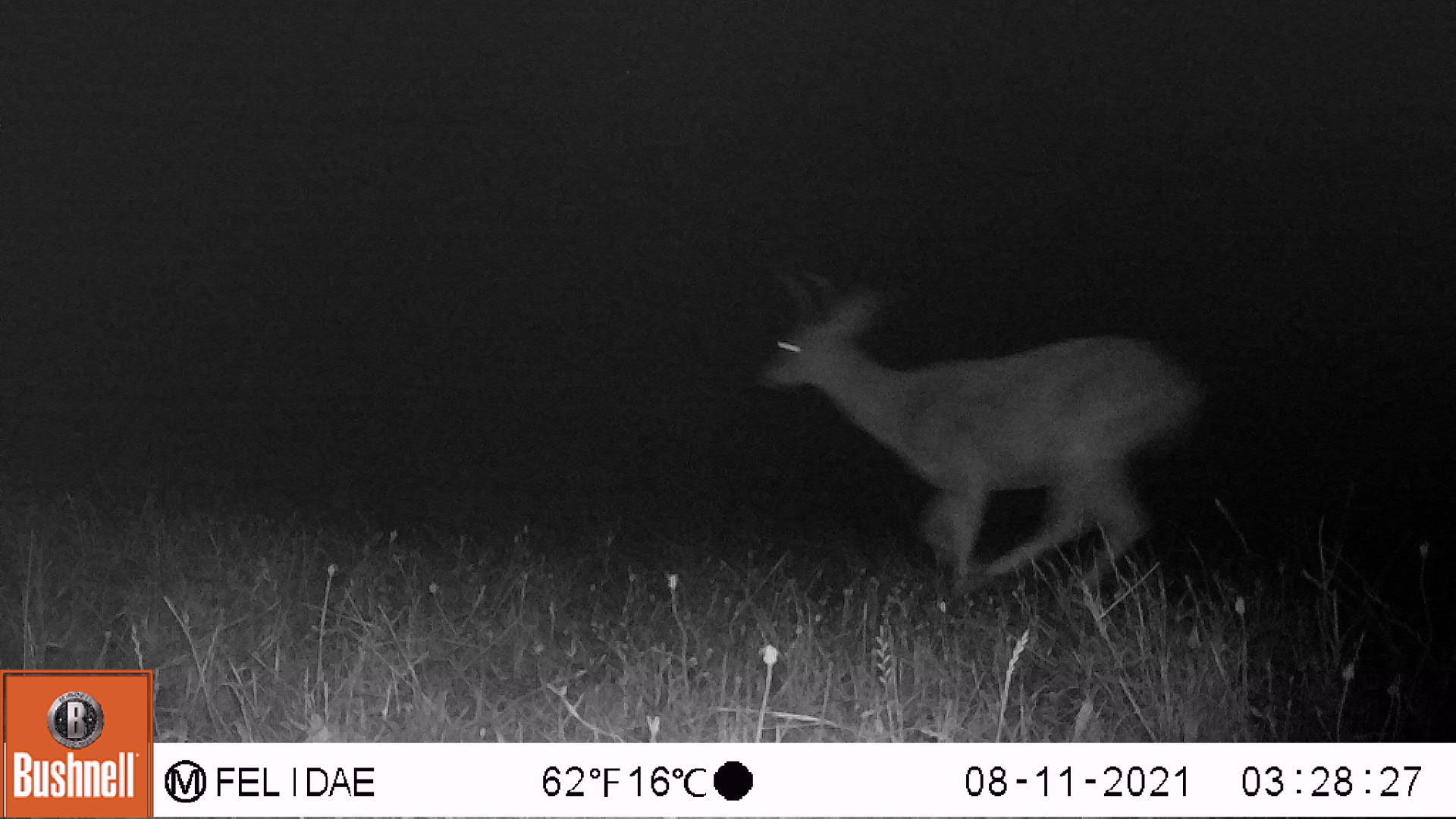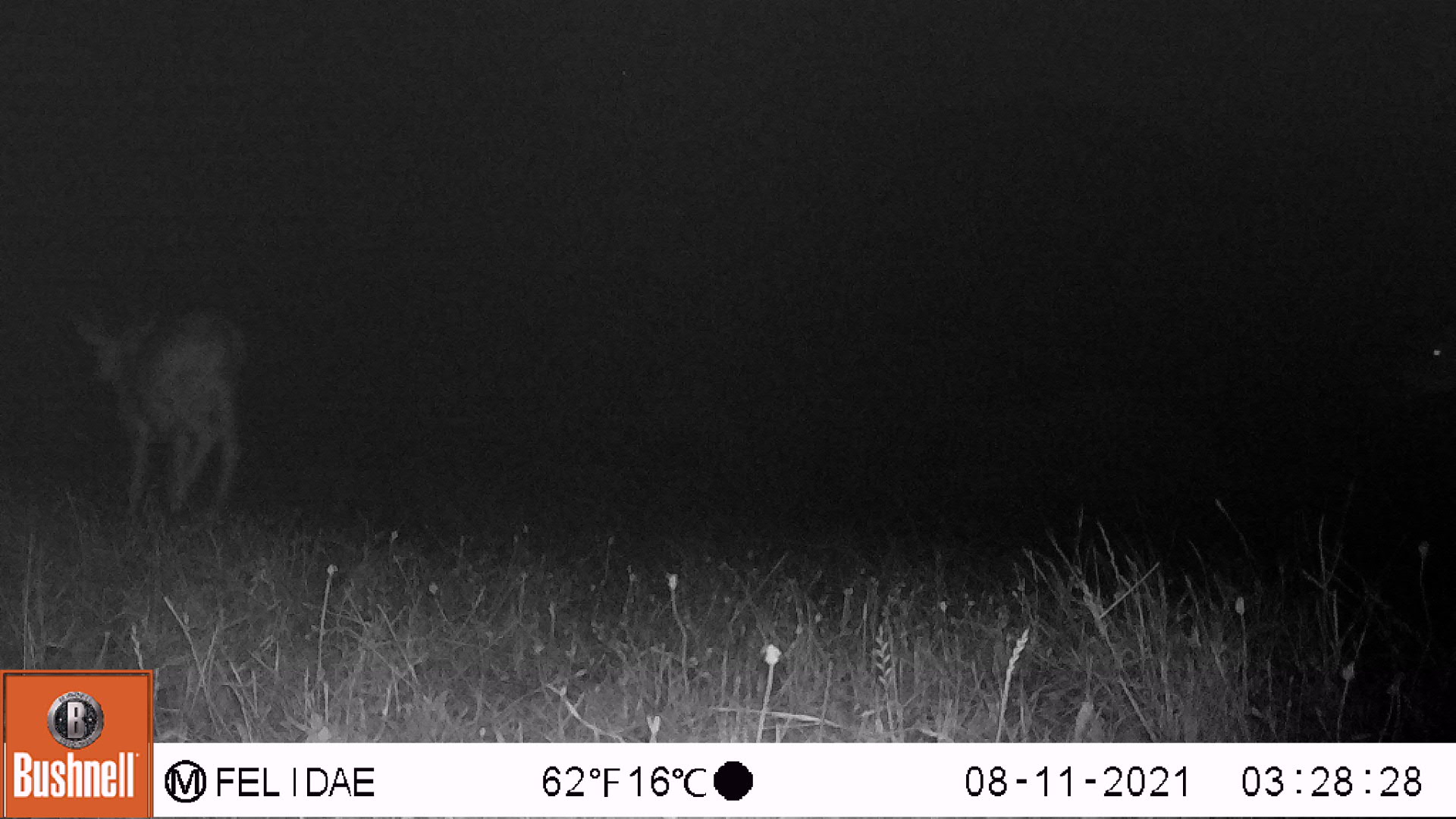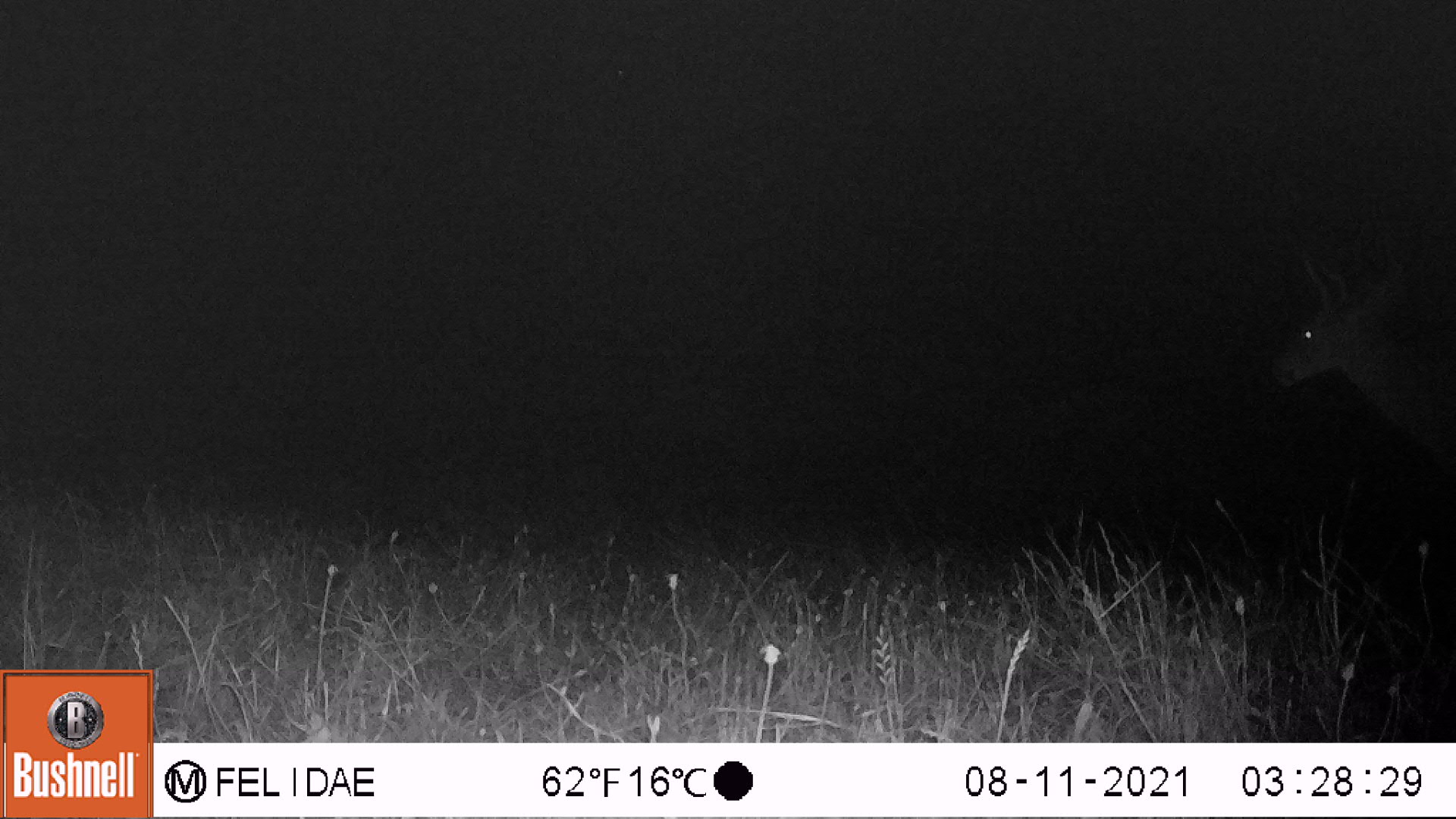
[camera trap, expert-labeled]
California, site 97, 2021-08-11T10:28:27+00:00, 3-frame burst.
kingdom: Animalia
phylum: Chordata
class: Mammalia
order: Artiodactyla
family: Cervidae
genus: Odocoileus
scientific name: Odocoileus hemionus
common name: mule deer